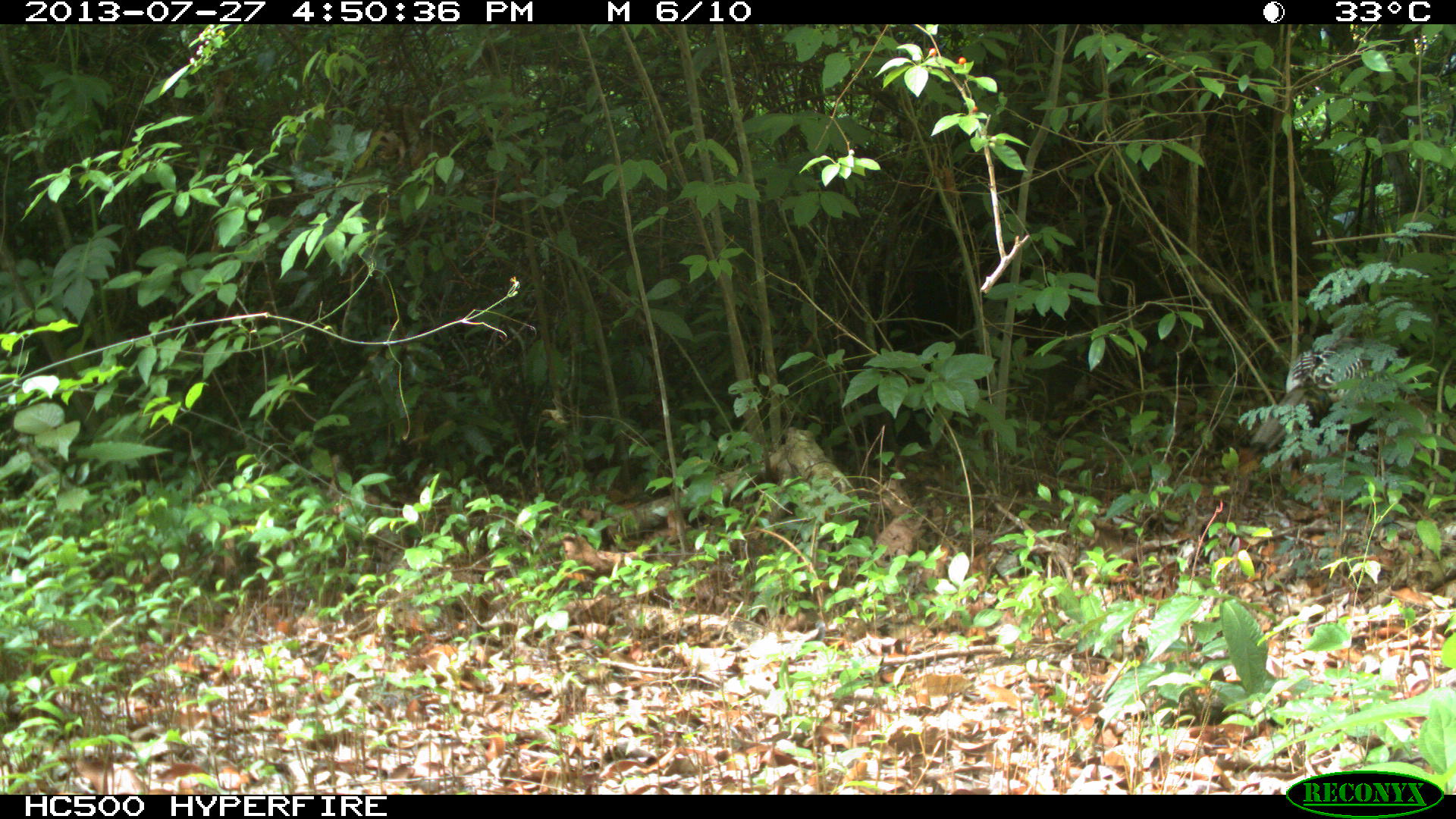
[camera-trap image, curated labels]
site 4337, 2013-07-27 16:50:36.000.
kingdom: Animalia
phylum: Chordata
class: Aves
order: Galliformes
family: Phasianidae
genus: Meleagris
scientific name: Meleagris ocellata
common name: ocellated turkey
Meleagris ocellata (ocellated turkey), count 1.